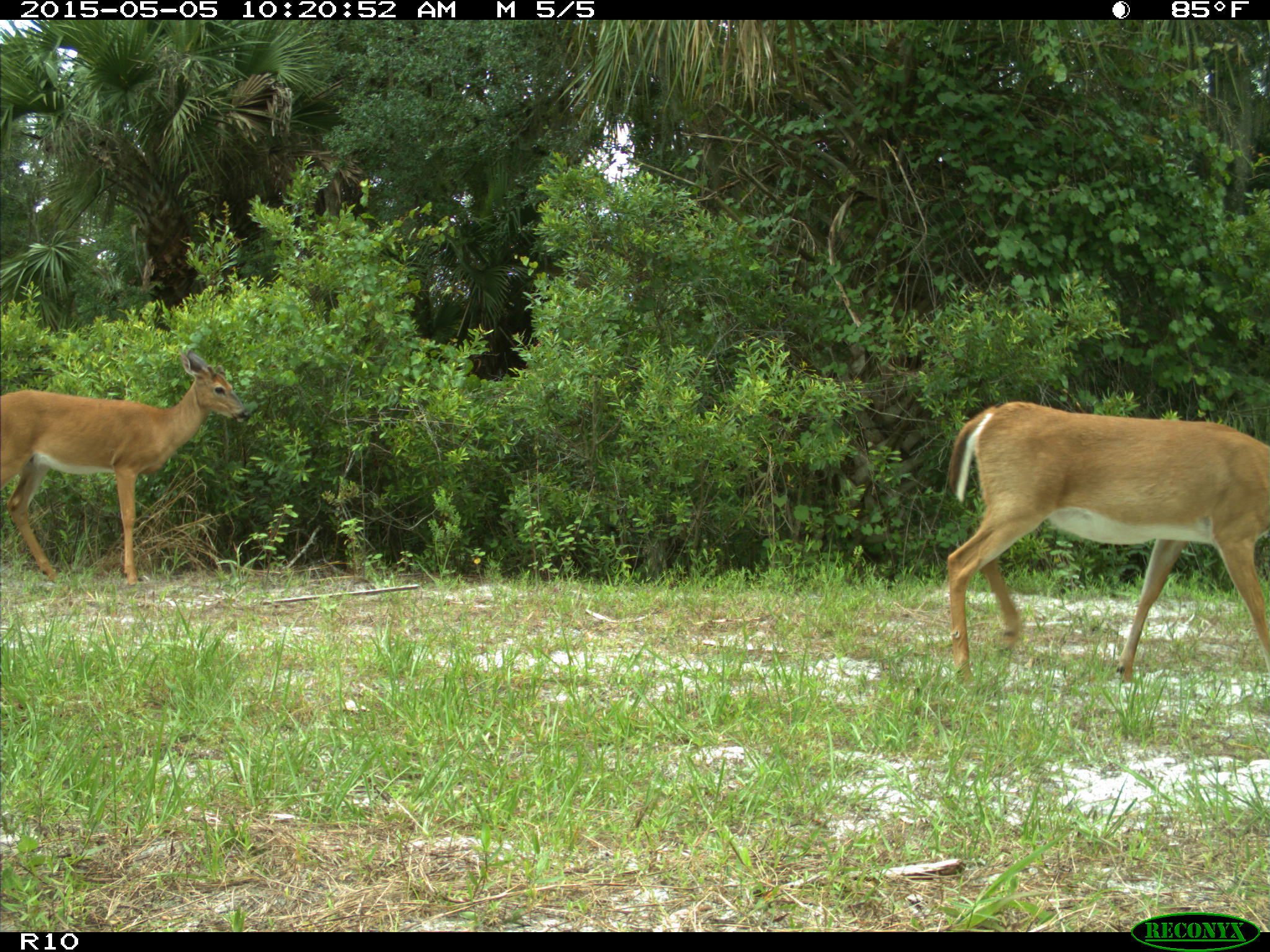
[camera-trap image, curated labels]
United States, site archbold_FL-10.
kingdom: Animalia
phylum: Chordata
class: Mammalia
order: Artiodactyla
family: Cervidae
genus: Odocoileus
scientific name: Odocoileus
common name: deer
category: unidentified deer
Unidentified deer (deer) (Odocoileus).